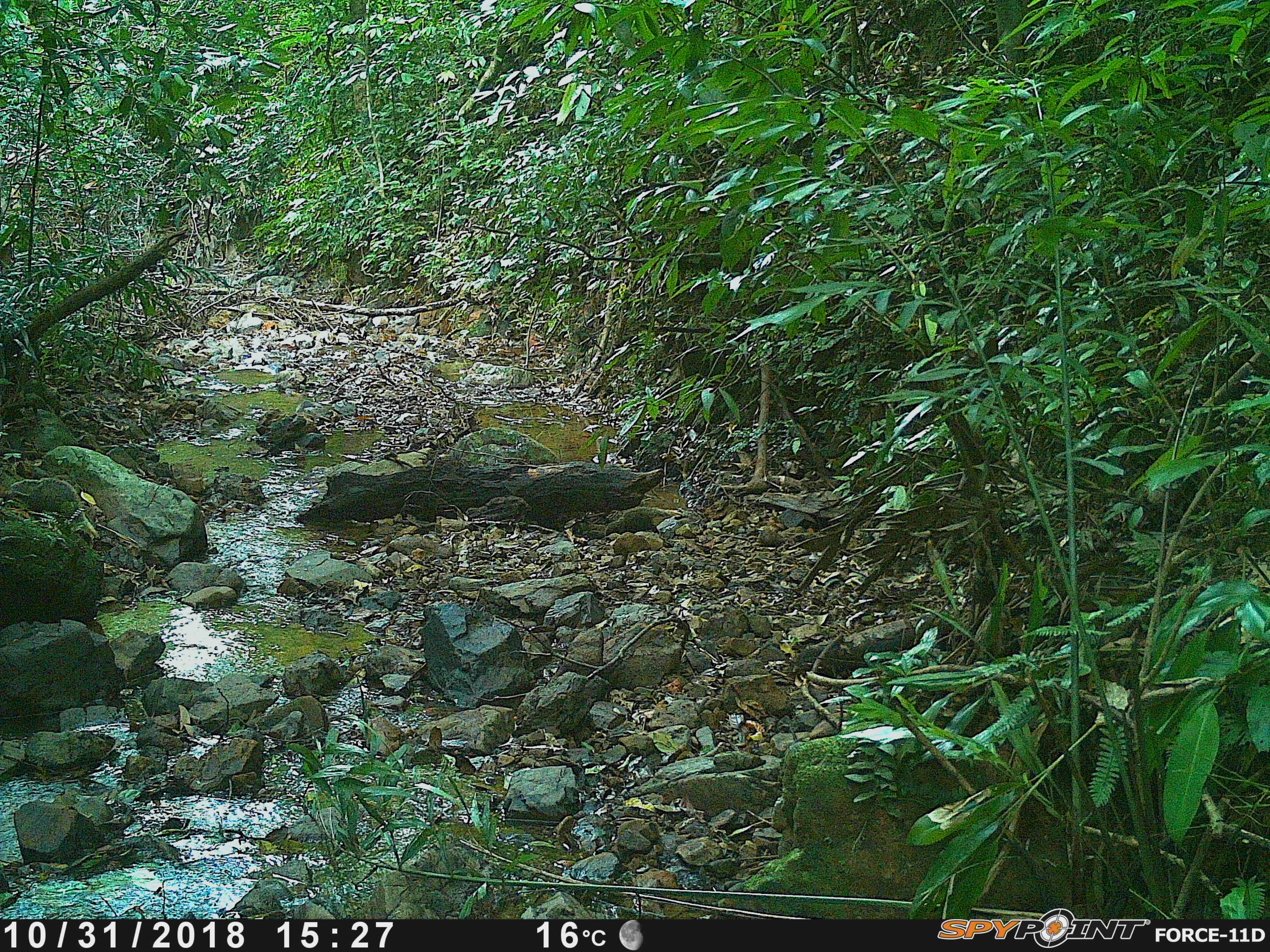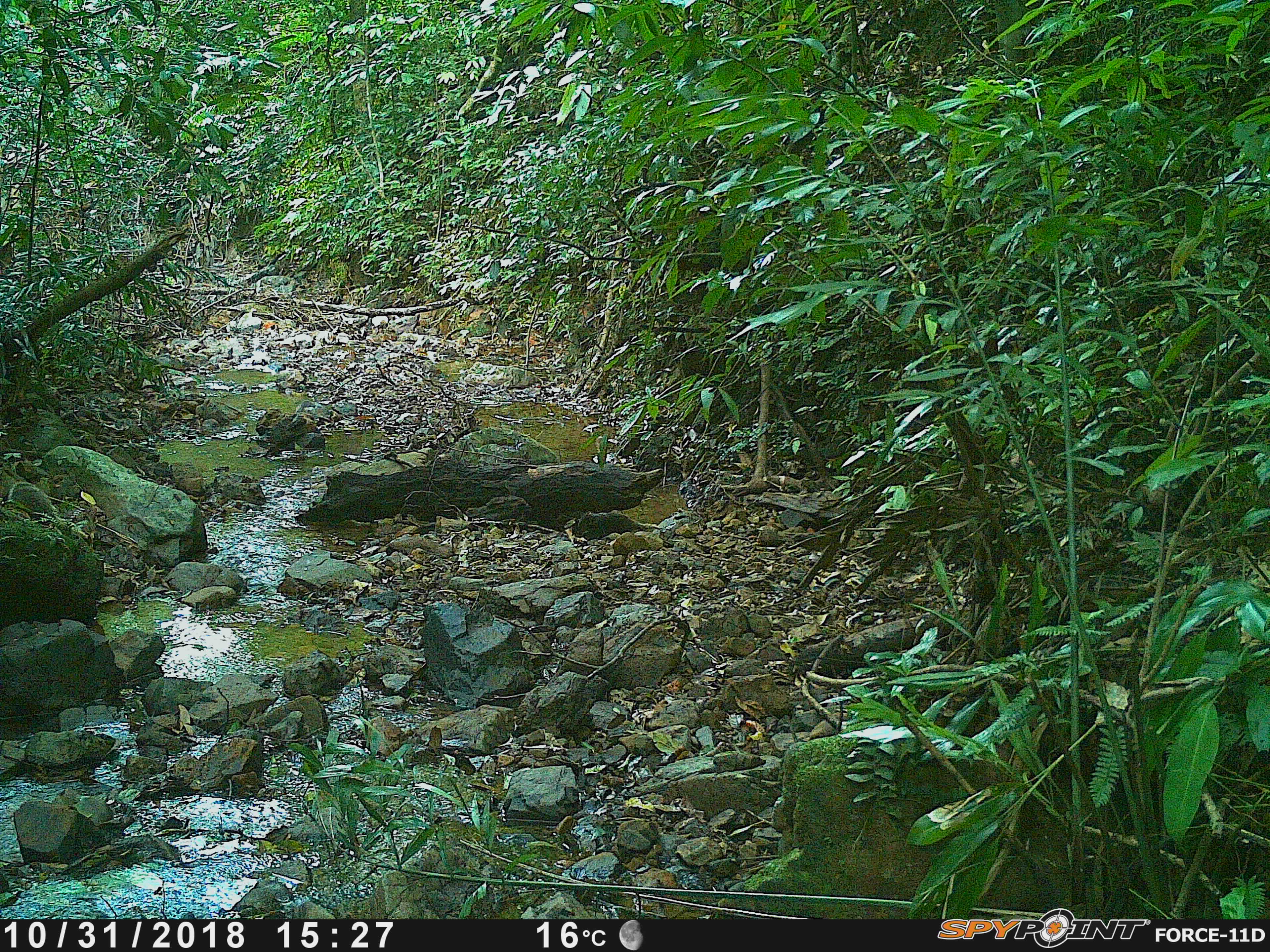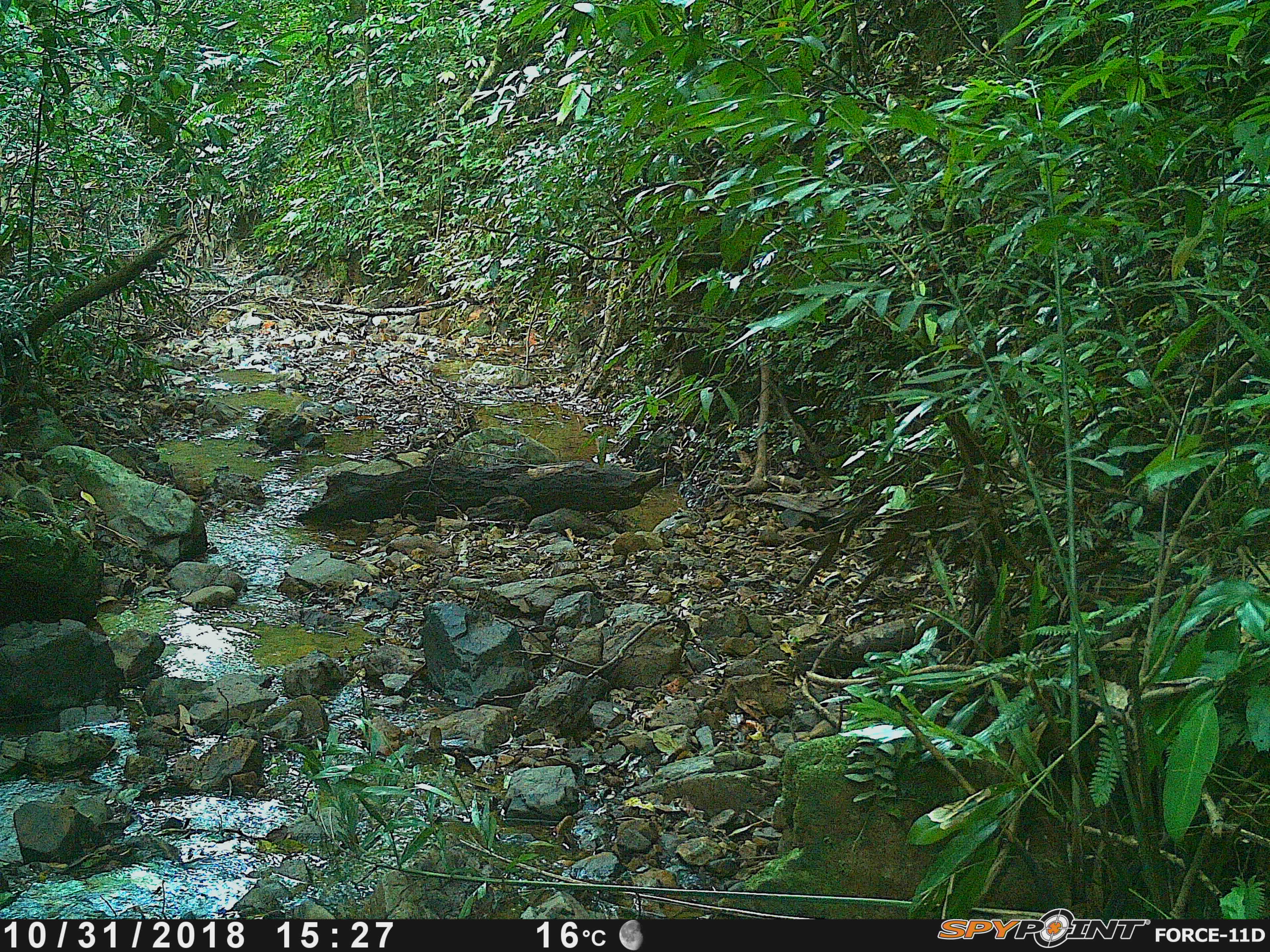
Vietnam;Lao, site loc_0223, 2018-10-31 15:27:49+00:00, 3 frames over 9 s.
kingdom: Animalia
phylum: Chordata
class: Mammalia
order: Carnivora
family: Herpestidae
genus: Urva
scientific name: Urva urva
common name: crab-eating mongoose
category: crab eating mongoose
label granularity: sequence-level